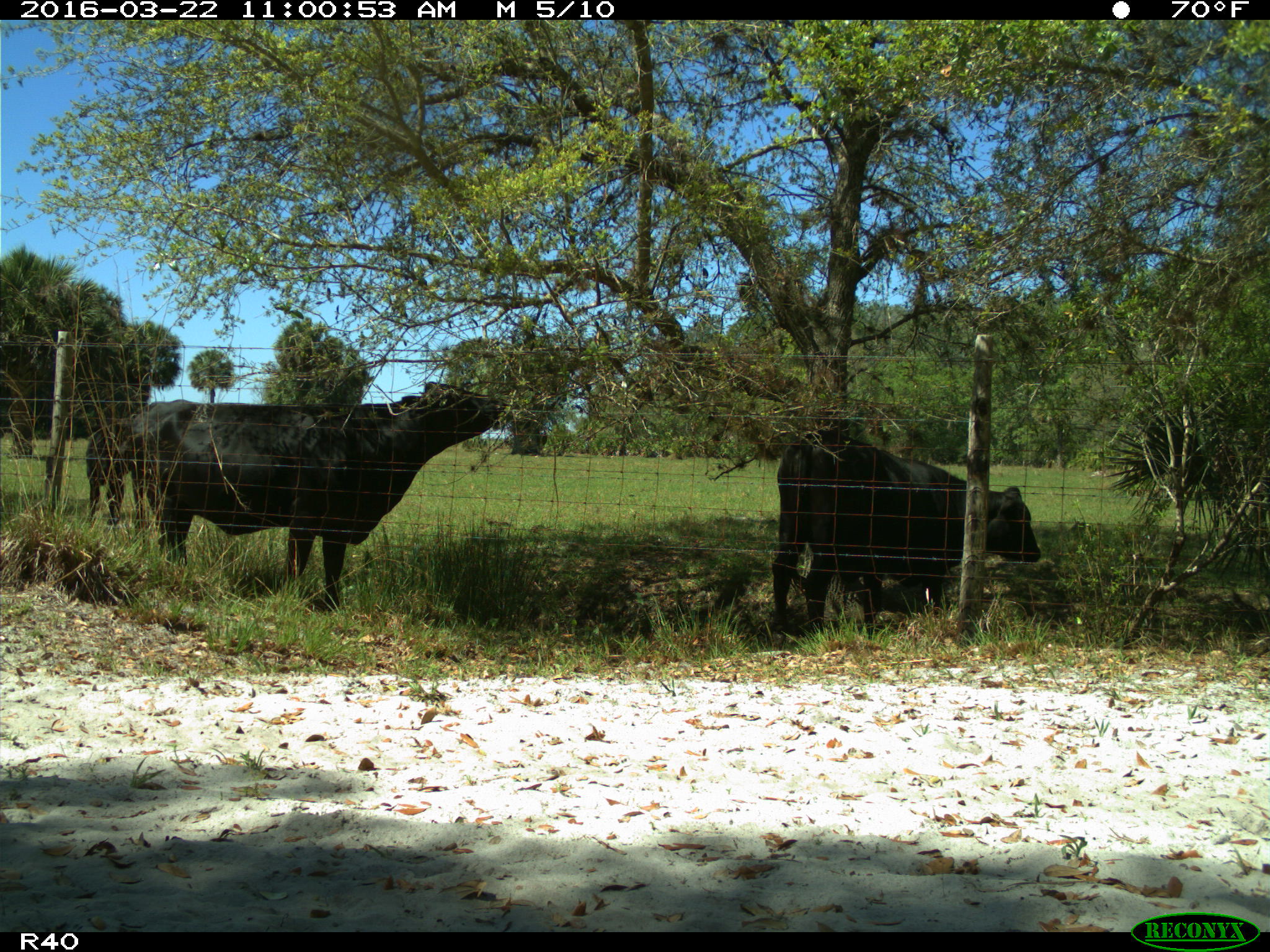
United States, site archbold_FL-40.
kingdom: Animalia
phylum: Chordata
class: Mammalia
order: Artiodactyla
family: Bovidae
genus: Bos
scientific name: Bos taurus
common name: domestic cow